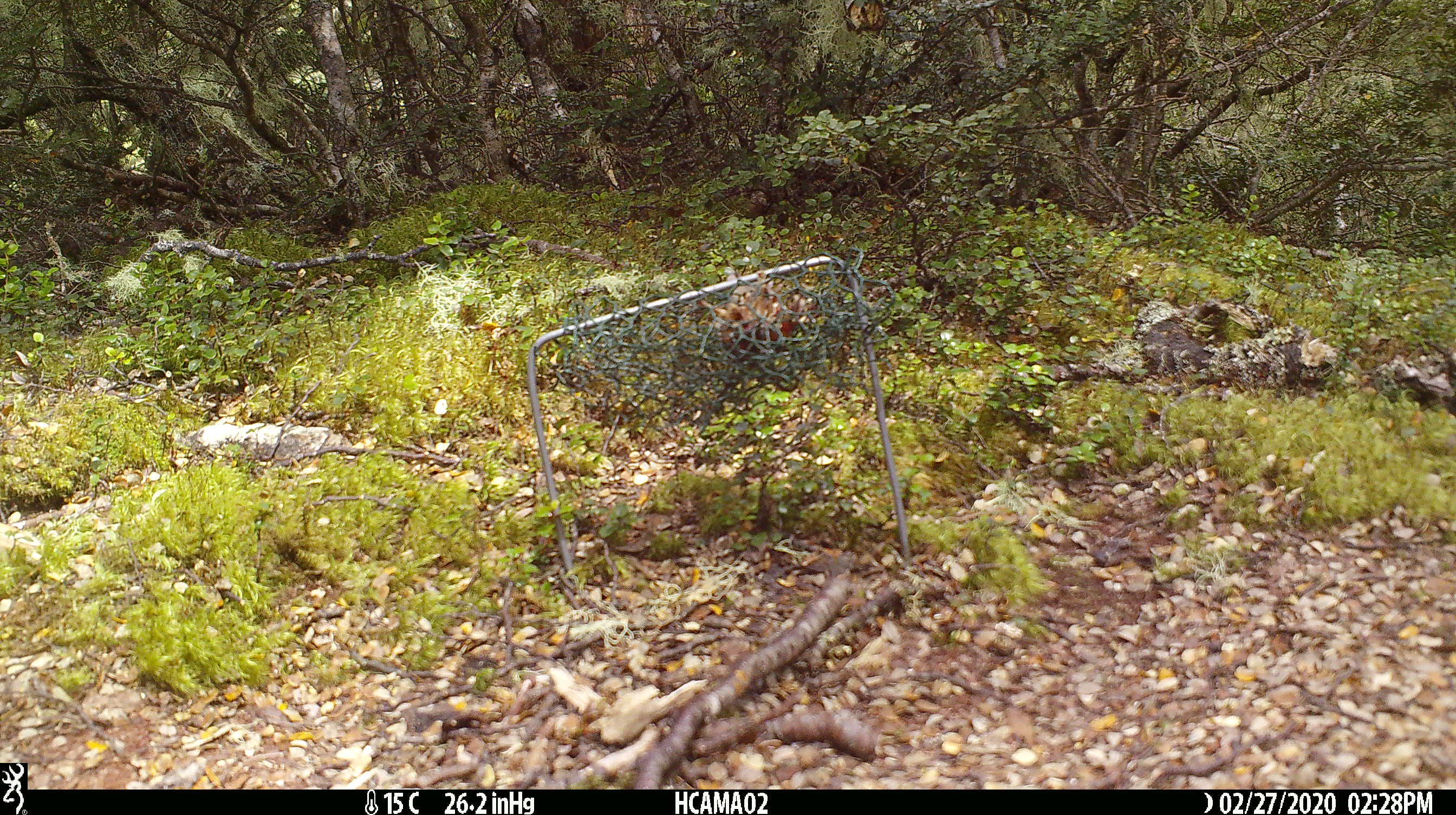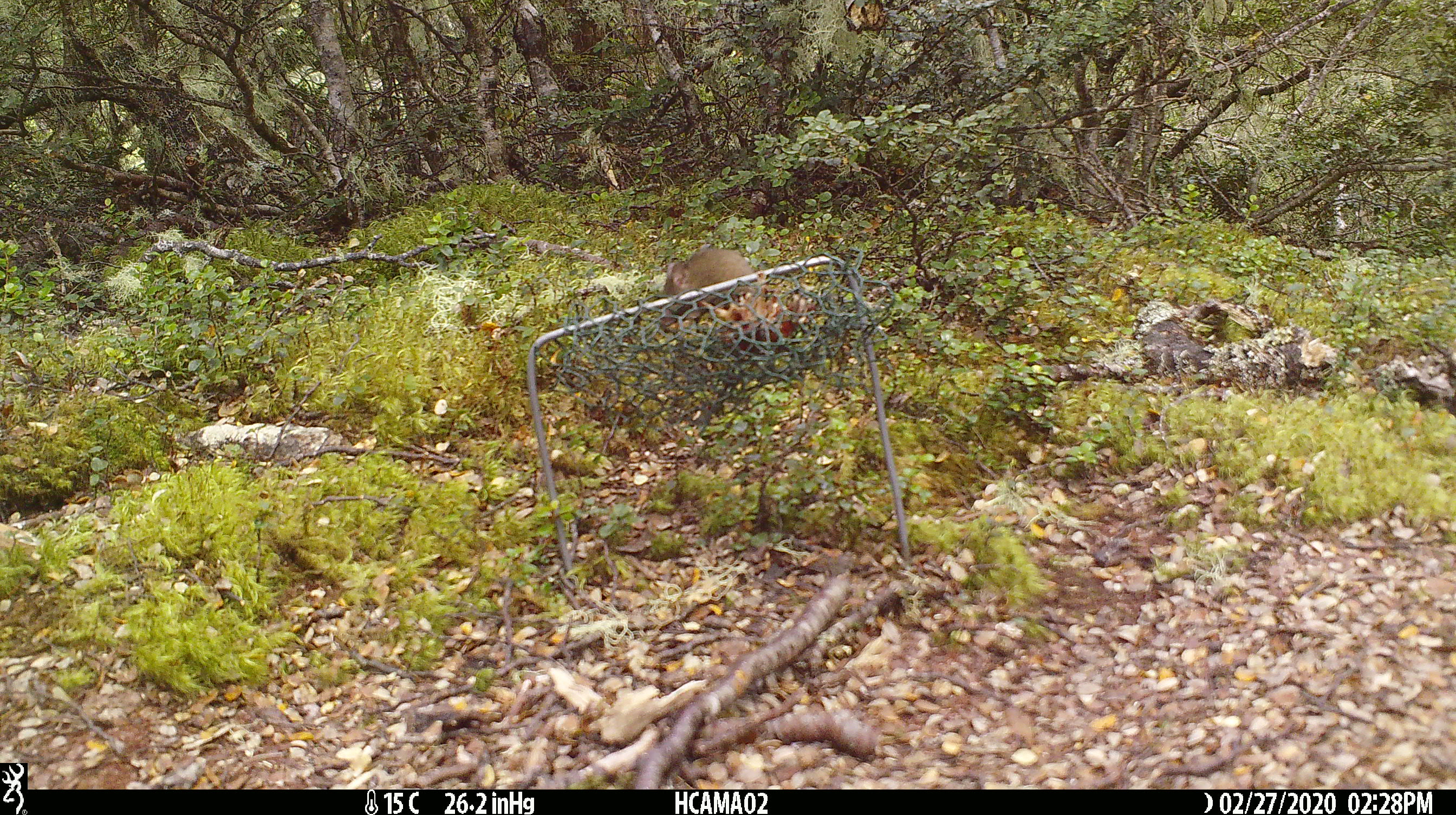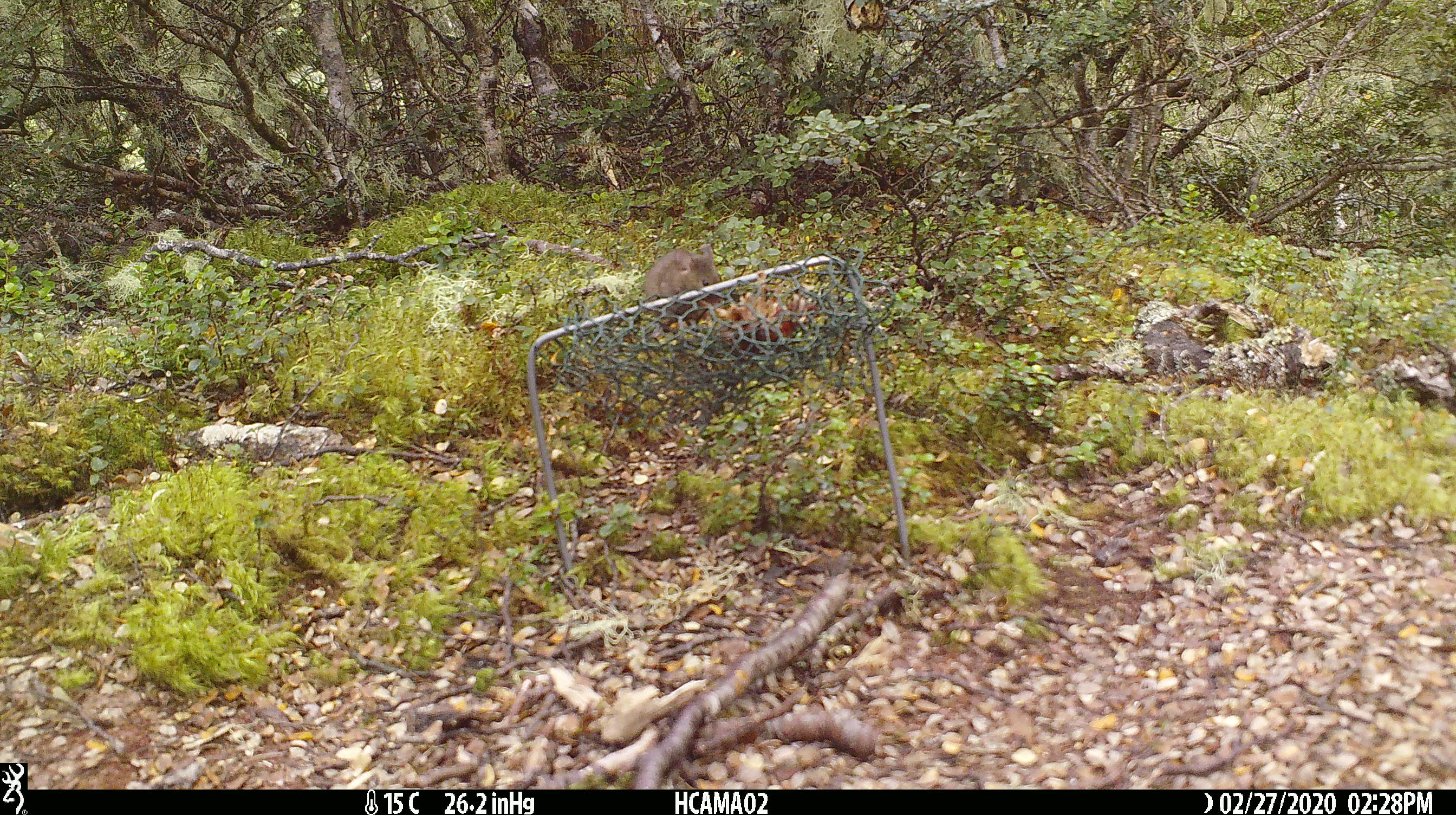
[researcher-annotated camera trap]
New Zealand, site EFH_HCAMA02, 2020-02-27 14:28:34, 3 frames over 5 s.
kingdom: Animalia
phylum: Chordata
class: Mammalia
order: Rodentia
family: Muridae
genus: Mus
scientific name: Mus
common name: mouse